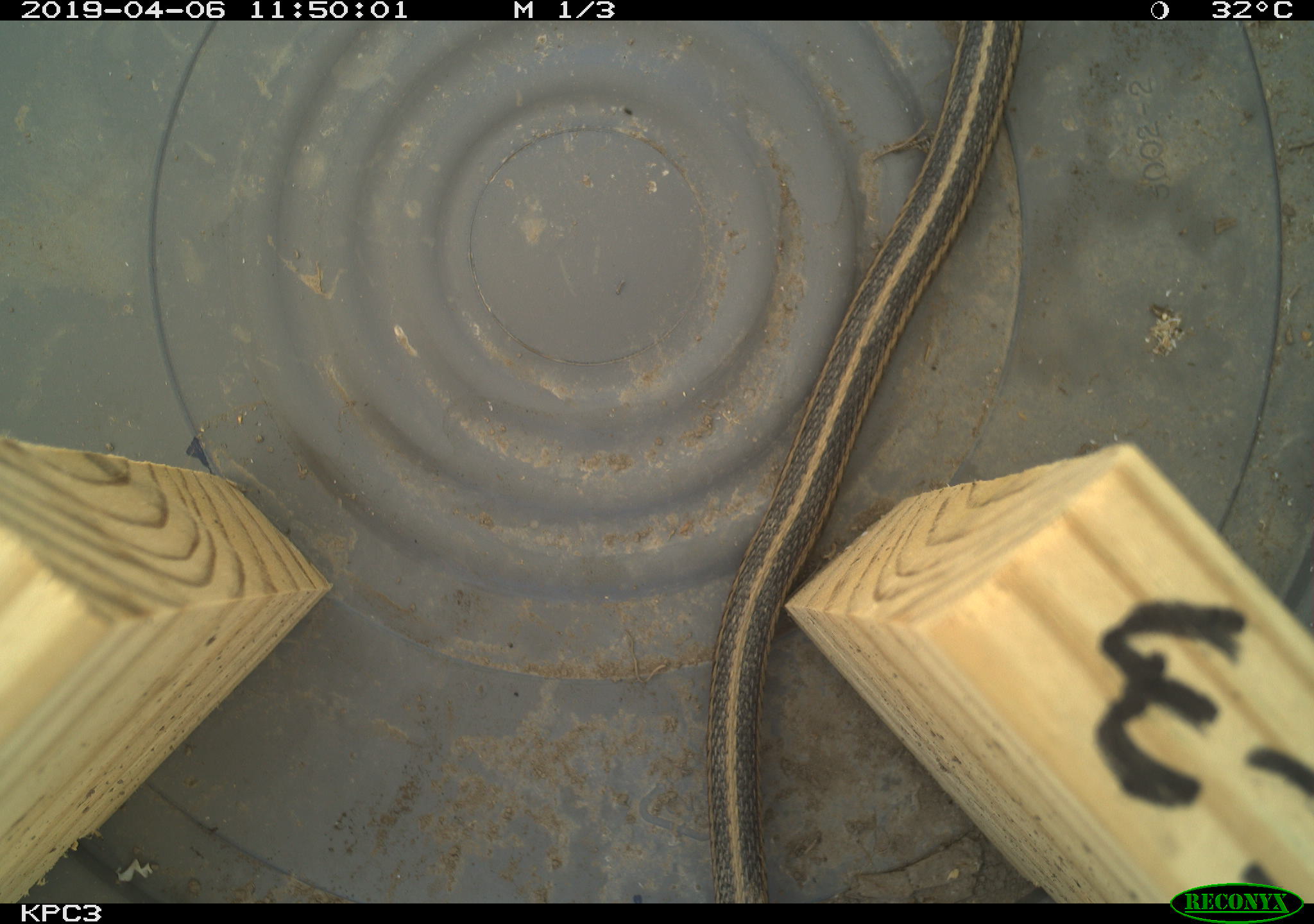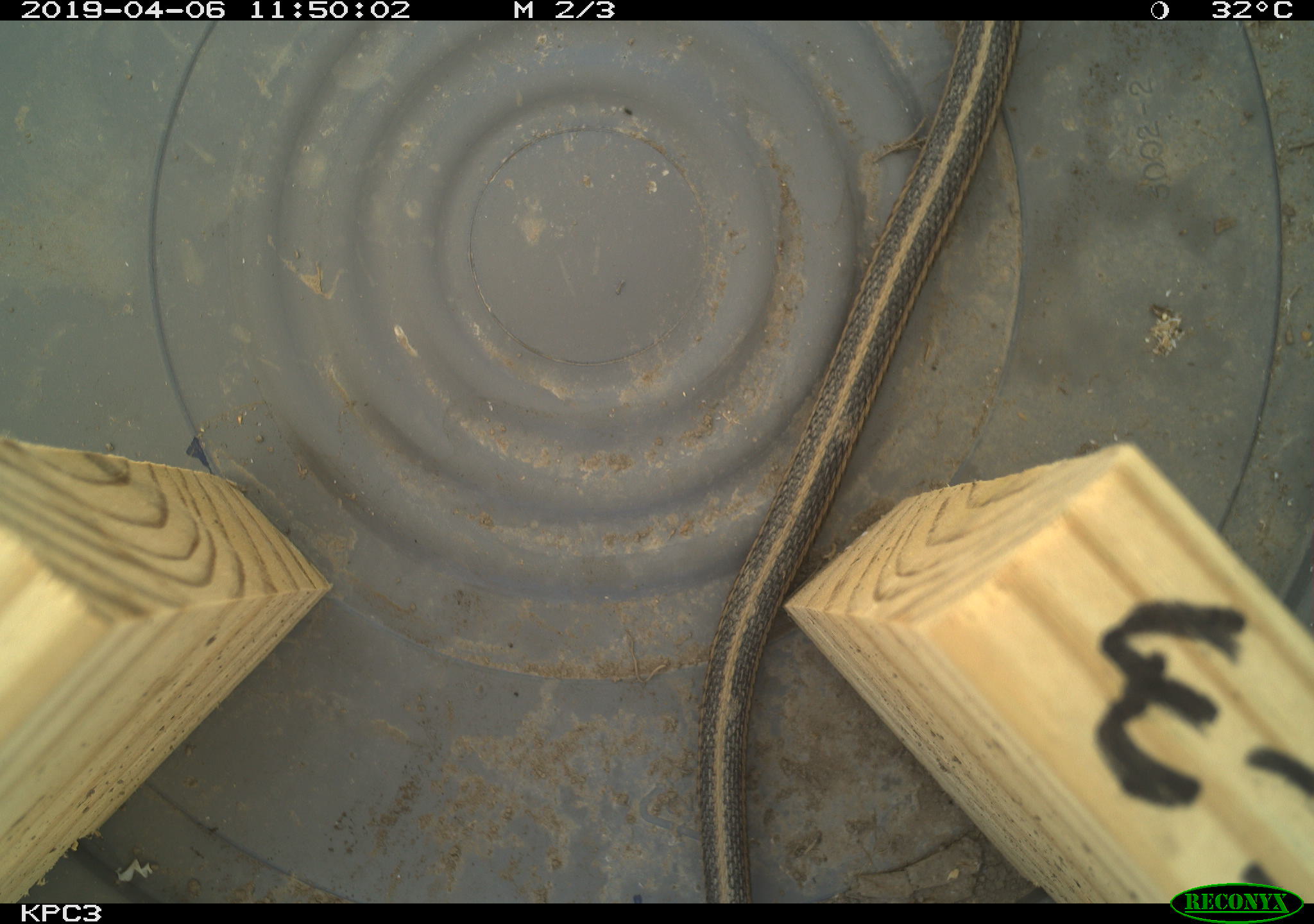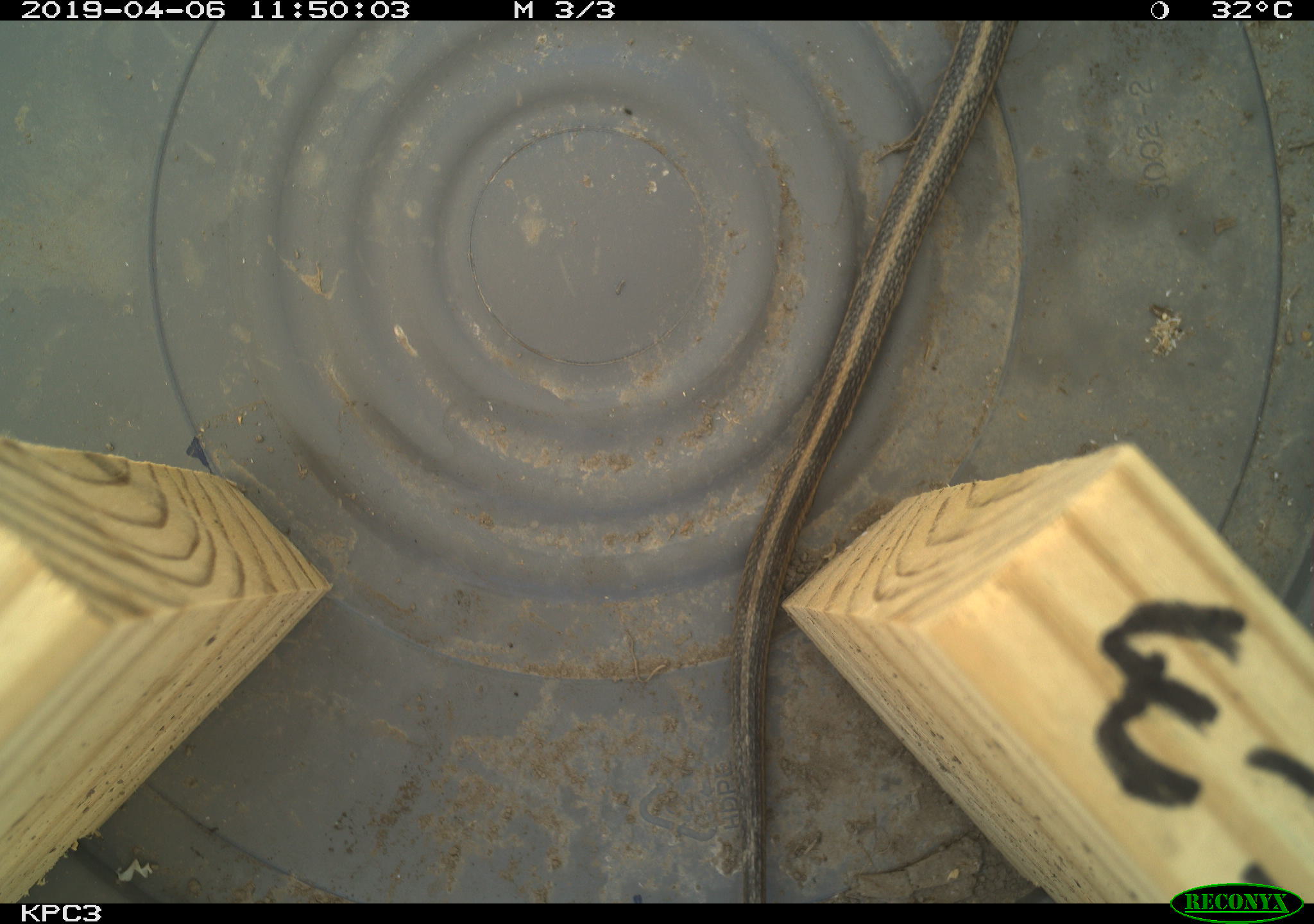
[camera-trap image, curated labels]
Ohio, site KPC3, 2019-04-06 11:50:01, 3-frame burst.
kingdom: Animalia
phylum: Chordata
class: Reptilia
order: Squamata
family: Colubridae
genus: Thamnophis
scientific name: Thamnophis sirtalis sirtalis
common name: eastern gartersnake